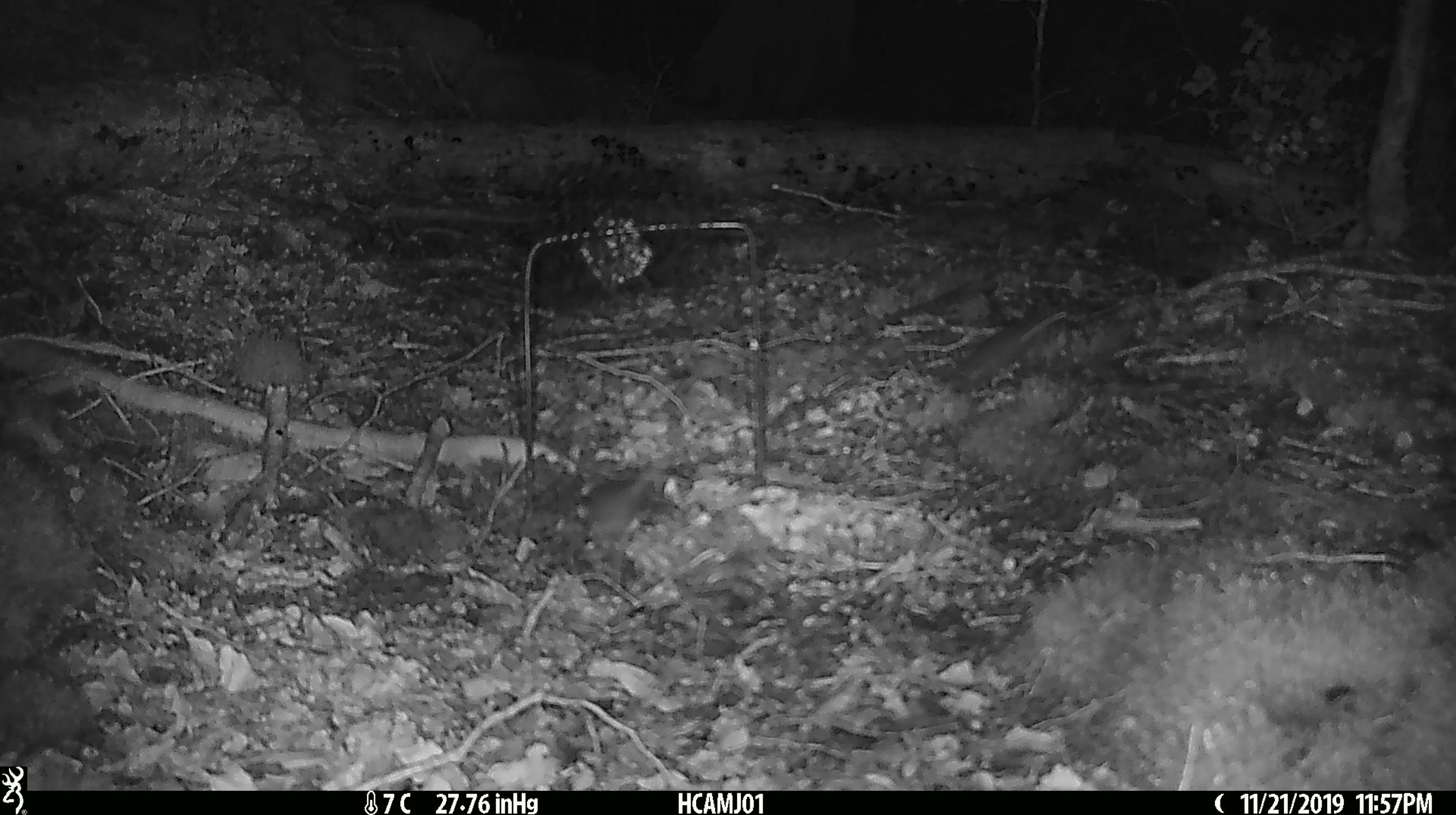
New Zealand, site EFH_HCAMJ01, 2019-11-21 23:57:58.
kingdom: Animalia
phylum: Chordata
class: Mammalia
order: Rodentia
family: Muridae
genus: Mus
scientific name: Mus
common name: mouse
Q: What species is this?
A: Mouse (Mus).